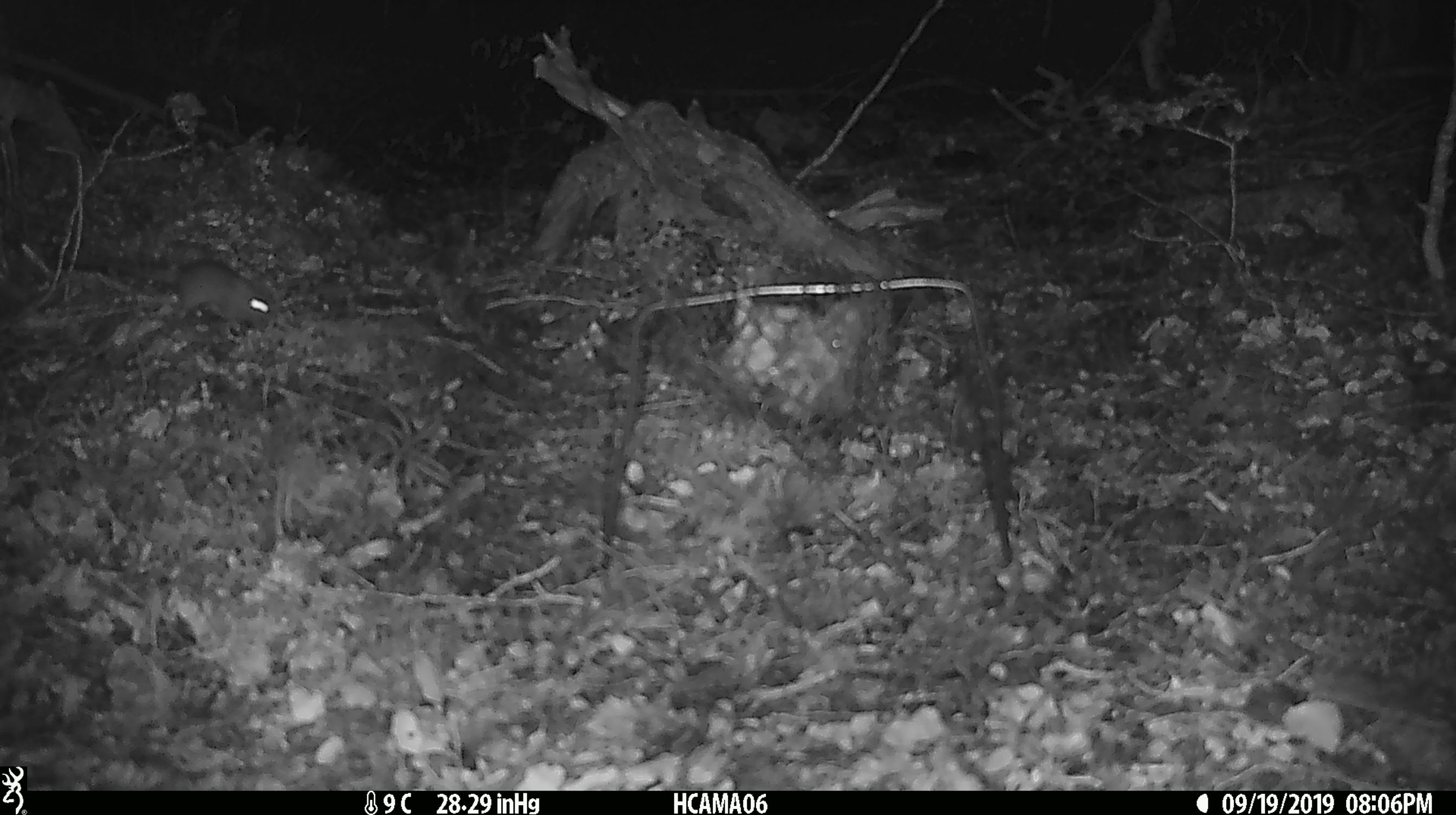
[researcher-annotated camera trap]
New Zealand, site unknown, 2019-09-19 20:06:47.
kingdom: Animalia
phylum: Chordata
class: Mammalia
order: Rodentia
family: Muridae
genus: Mus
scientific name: Mus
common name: mouse